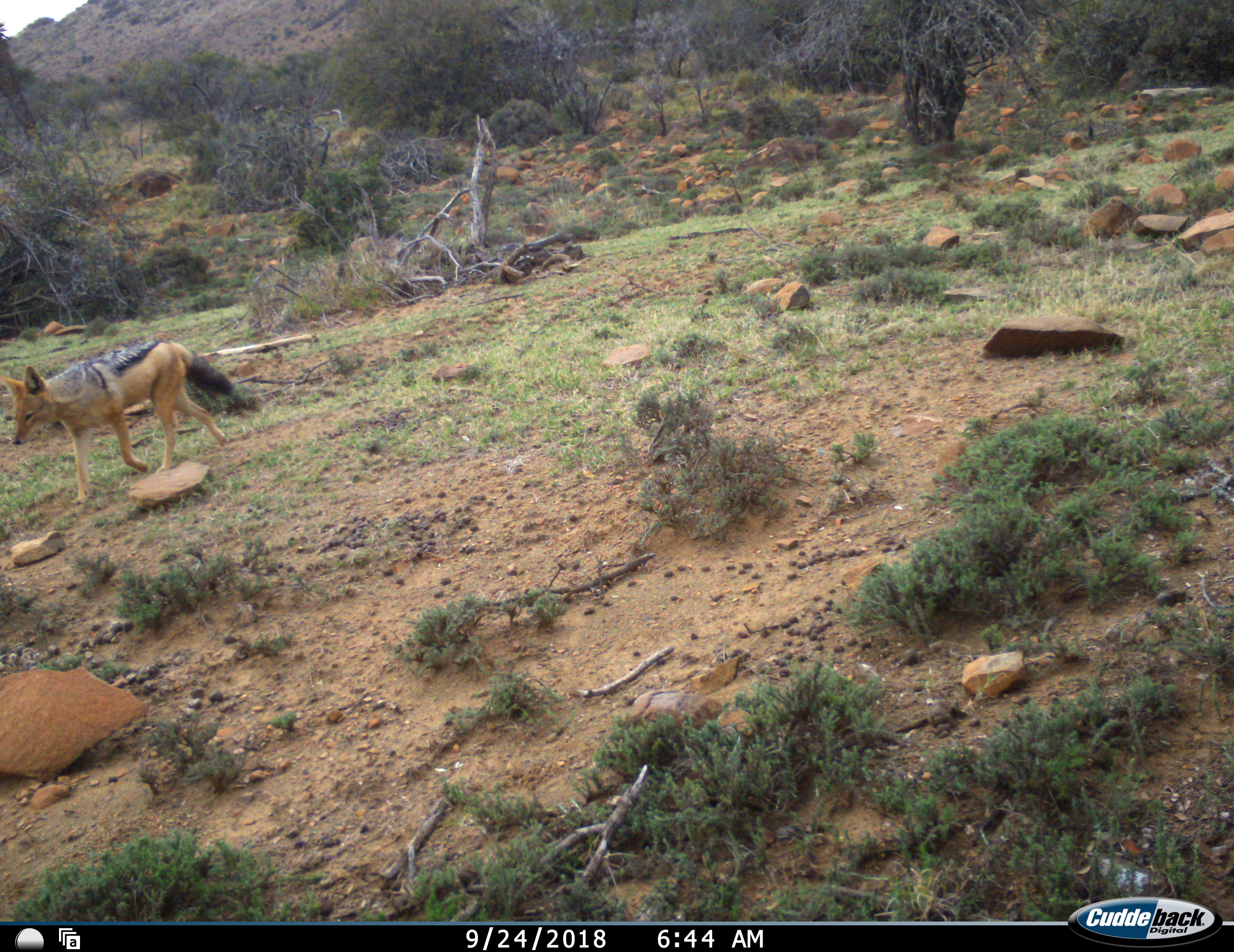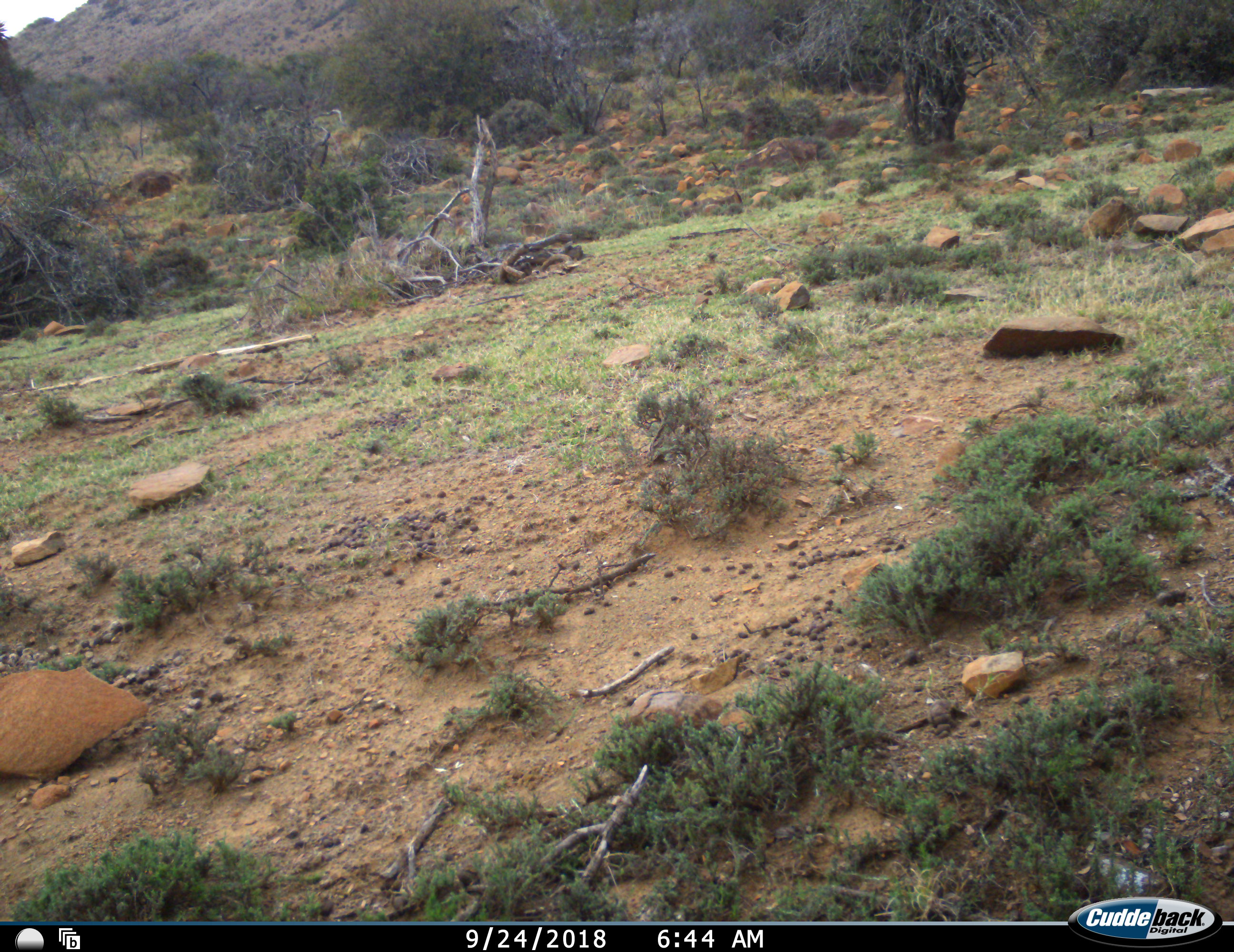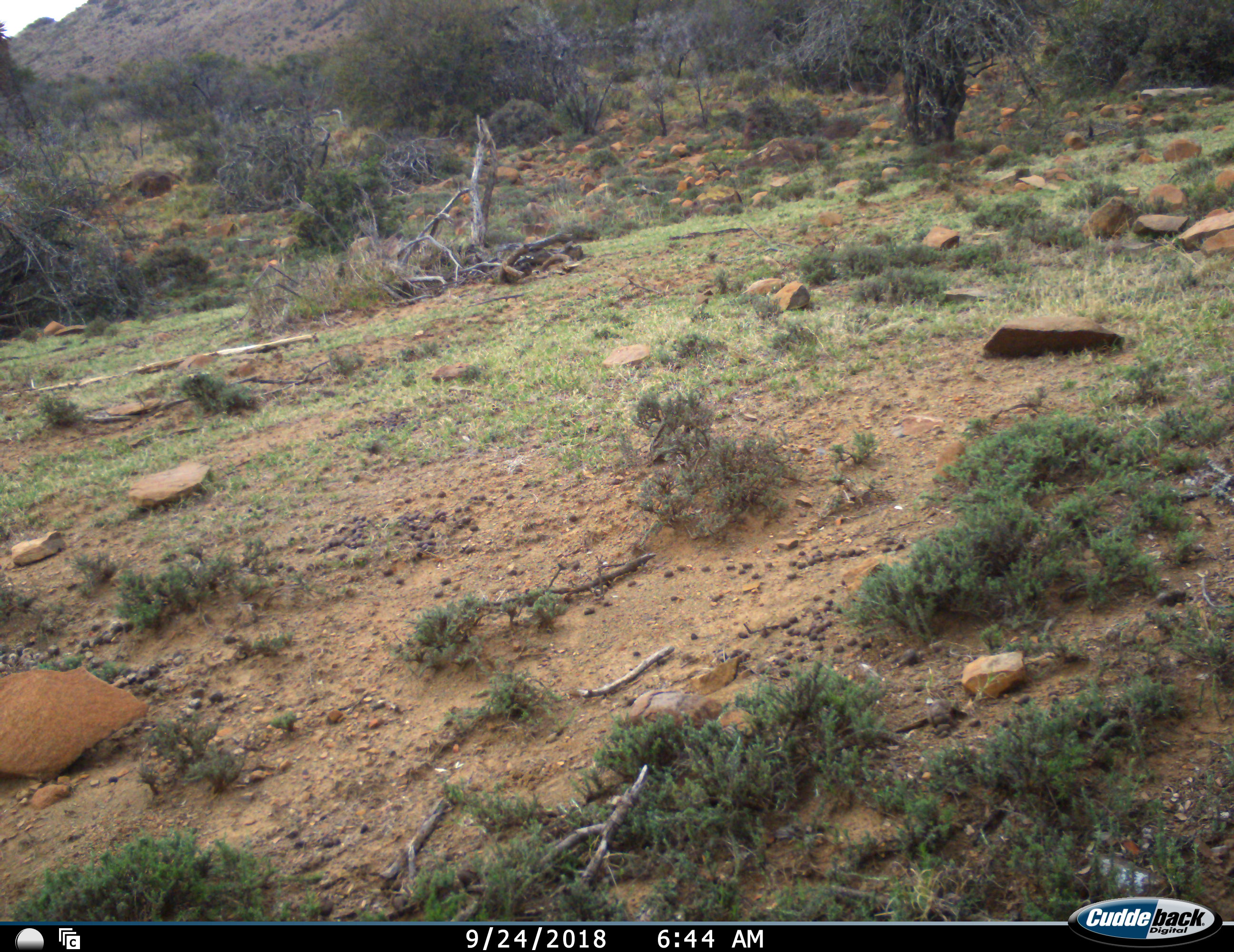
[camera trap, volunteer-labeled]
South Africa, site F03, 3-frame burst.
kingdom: Animalia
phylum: Chordata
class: Mammalia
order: Carnivora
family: Canidae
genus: Lupulella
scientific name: Lupulella mesomelas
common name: black-backed jackal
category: jackalblackbacked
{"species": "jackalblackbacked (black-backed jackal) (Lupulella mesomelas)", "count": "1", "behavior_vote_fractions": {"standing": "0%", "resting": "0%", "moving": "100%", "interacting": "0%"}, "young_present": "0%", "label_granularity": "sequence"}